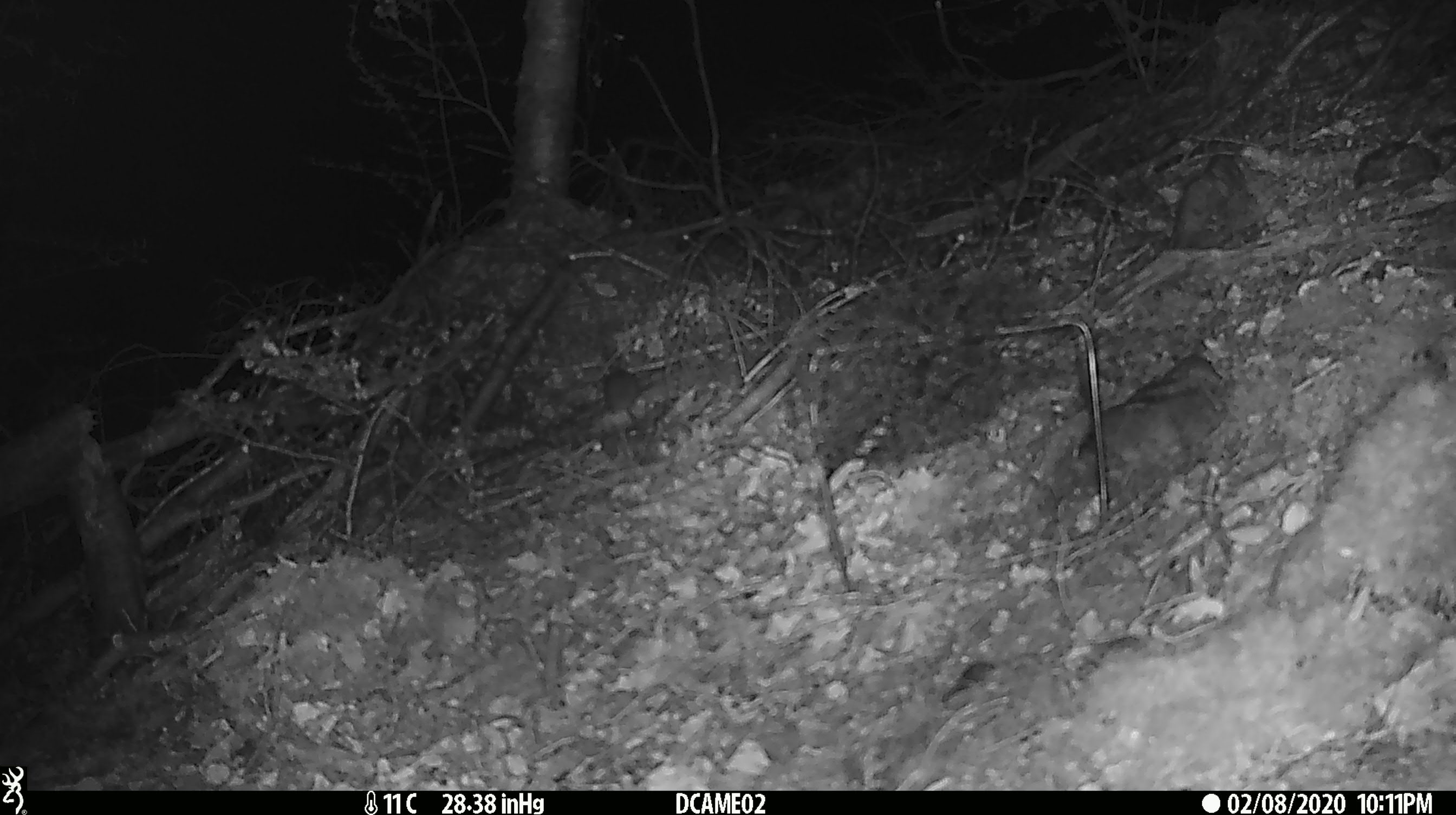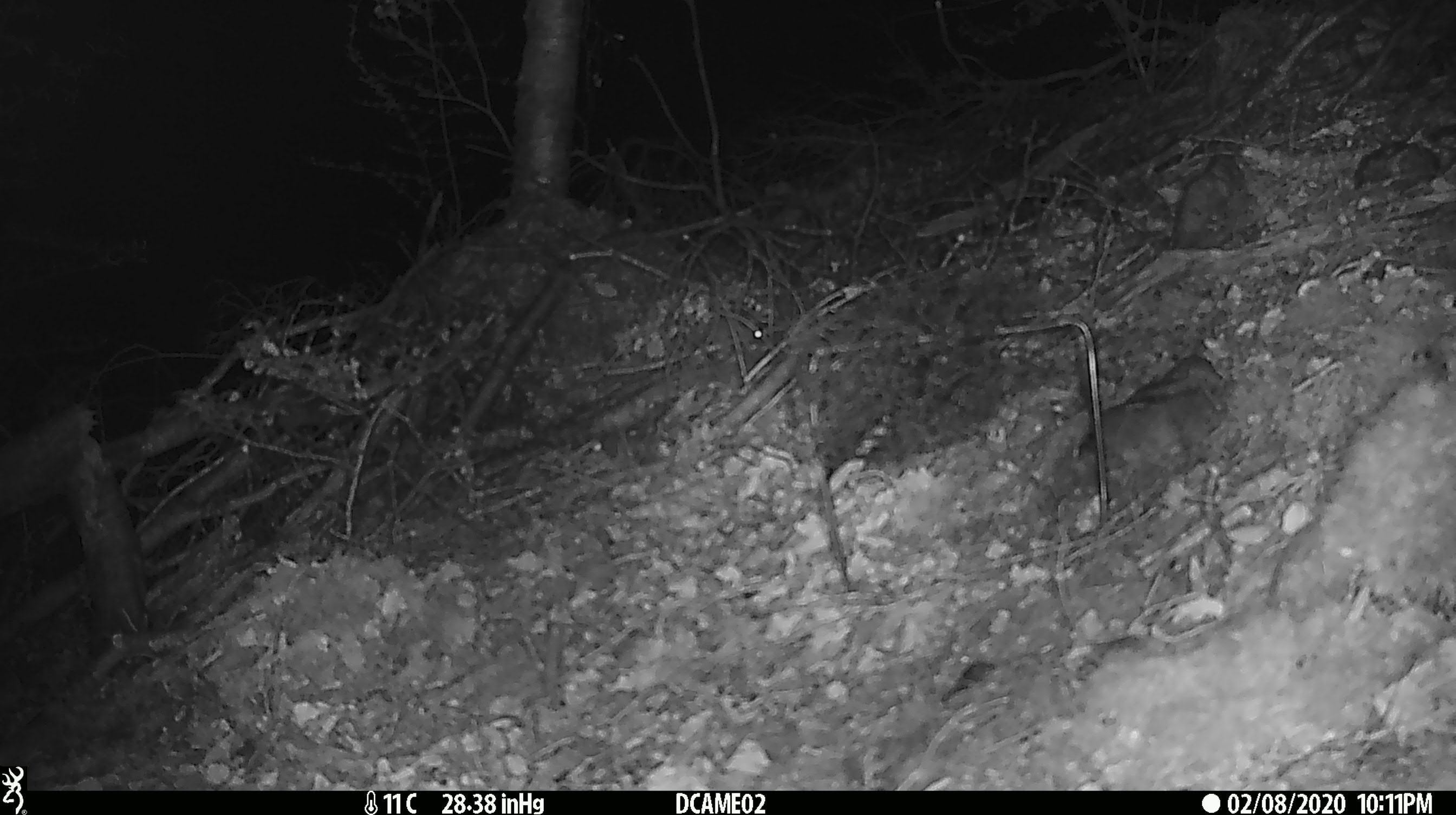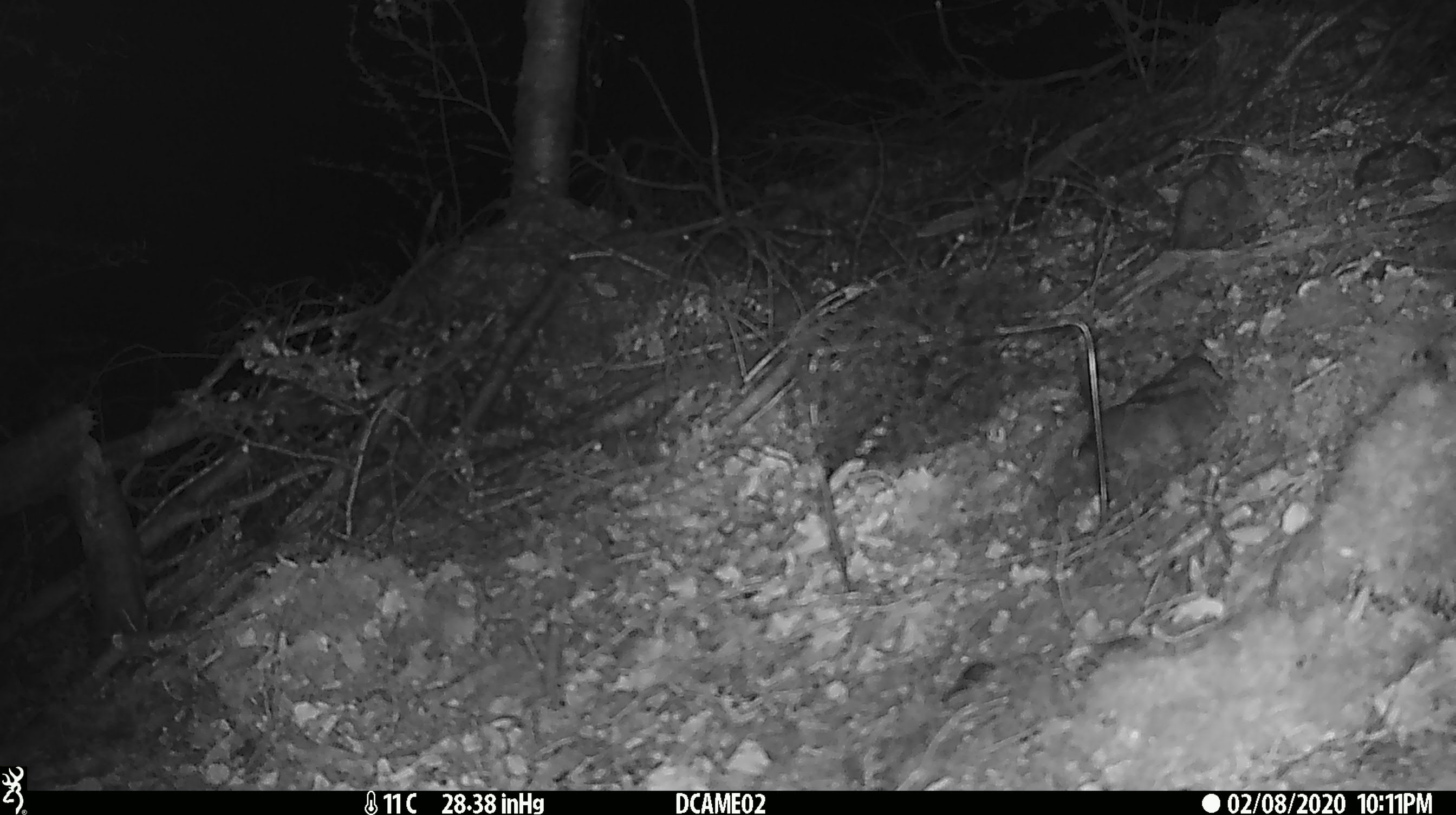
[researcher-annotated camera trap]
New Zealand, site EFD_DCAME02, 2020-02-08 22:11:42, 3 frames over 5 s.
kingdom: Animalia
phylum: Chordata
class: Mammalia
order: Rodentia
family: Muridae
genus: Mus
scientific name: Mus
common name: mouse